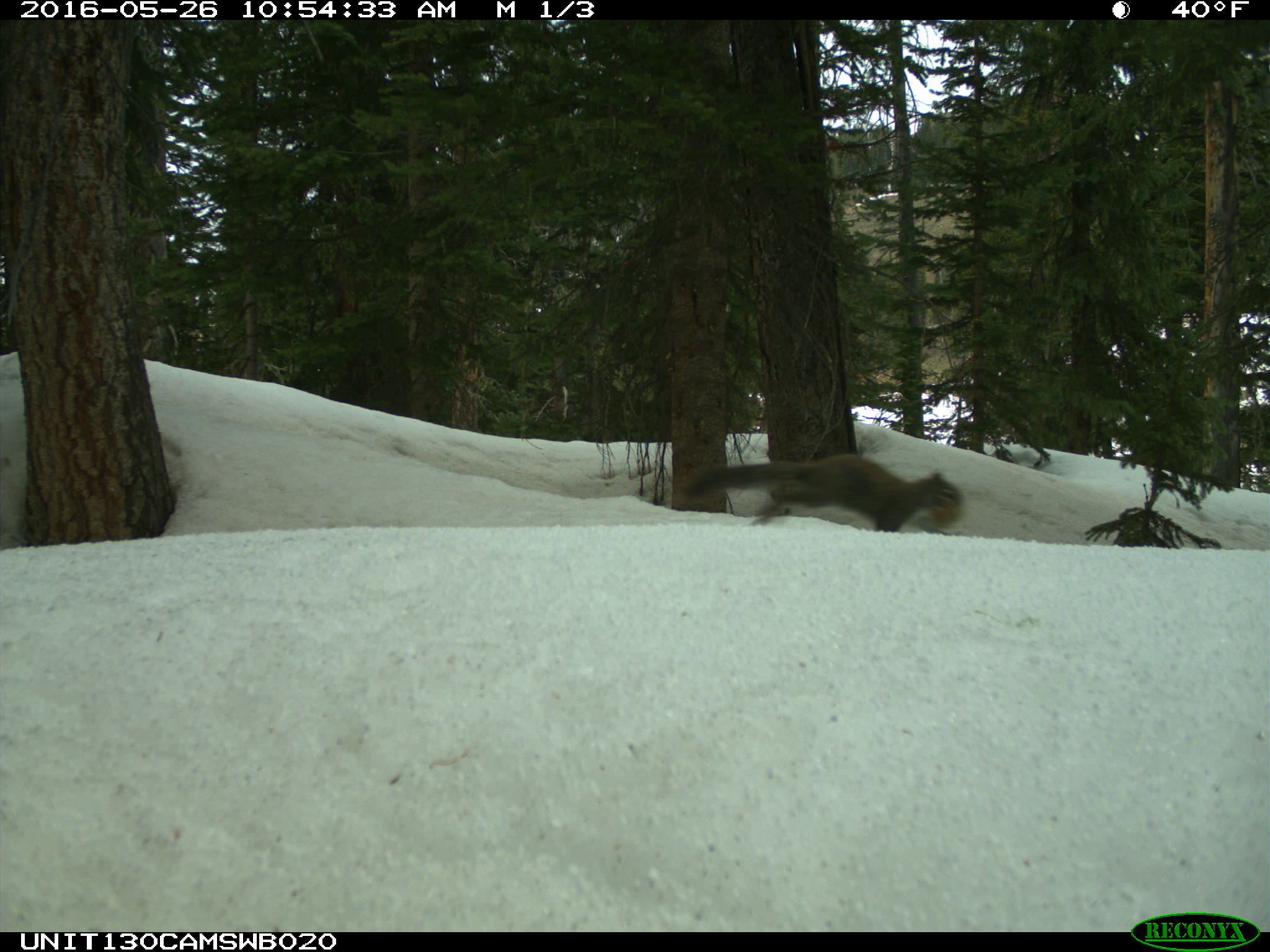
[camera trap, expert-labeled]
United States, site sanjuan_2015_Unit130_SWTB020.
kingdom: Animalia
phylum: Chordata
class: Mammalia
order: Rodentia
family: Sciuridae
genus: Tamiasciurus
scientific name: Tamiasciurus hudsonicus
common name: american red squirrel